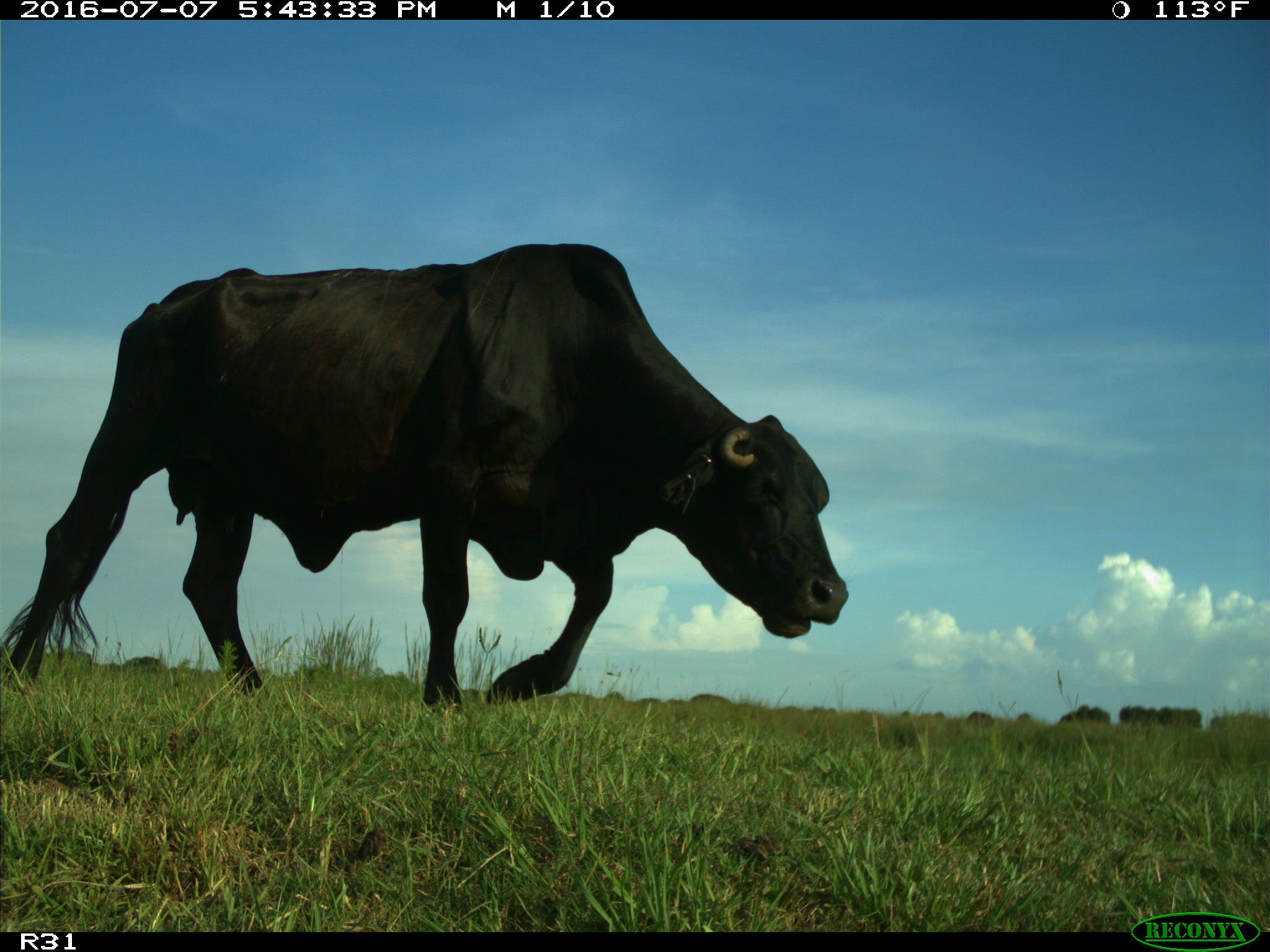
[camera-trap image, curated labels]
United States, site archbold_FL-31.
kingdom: Animalia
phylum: Chordata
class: Mammalia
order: Artiodactyla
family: Bovidae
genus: Bos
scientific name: Bos taurus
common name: domestic cow